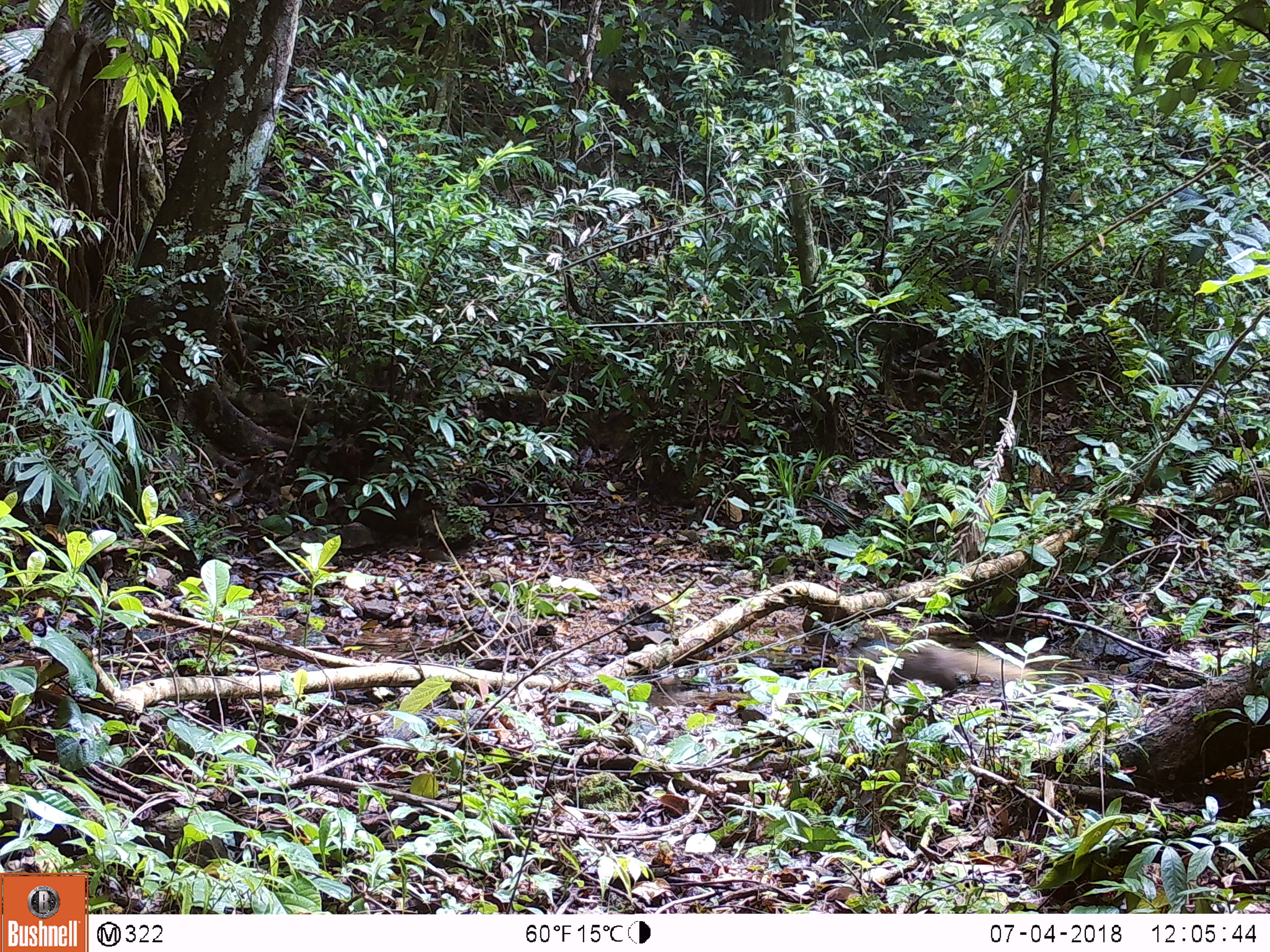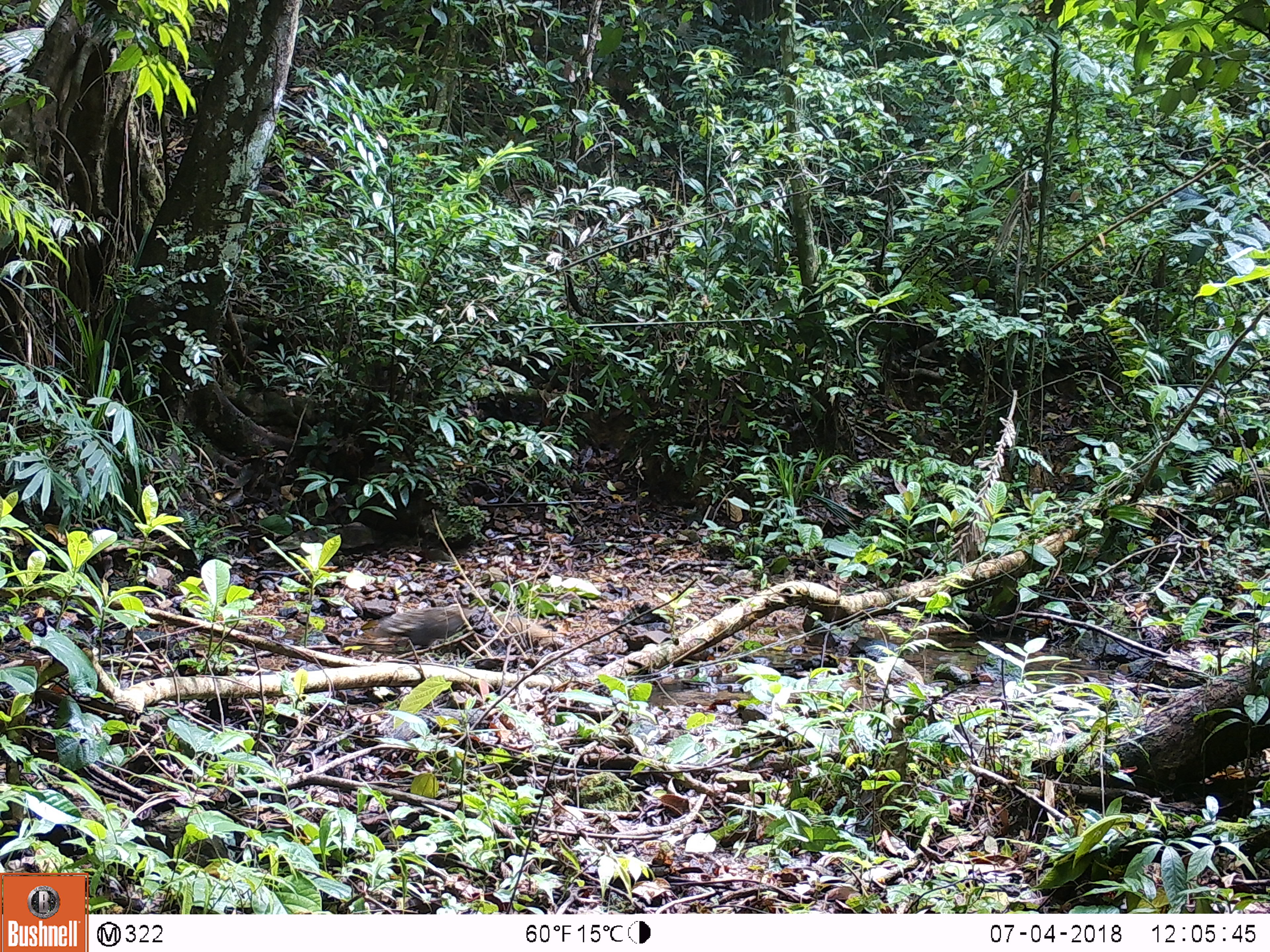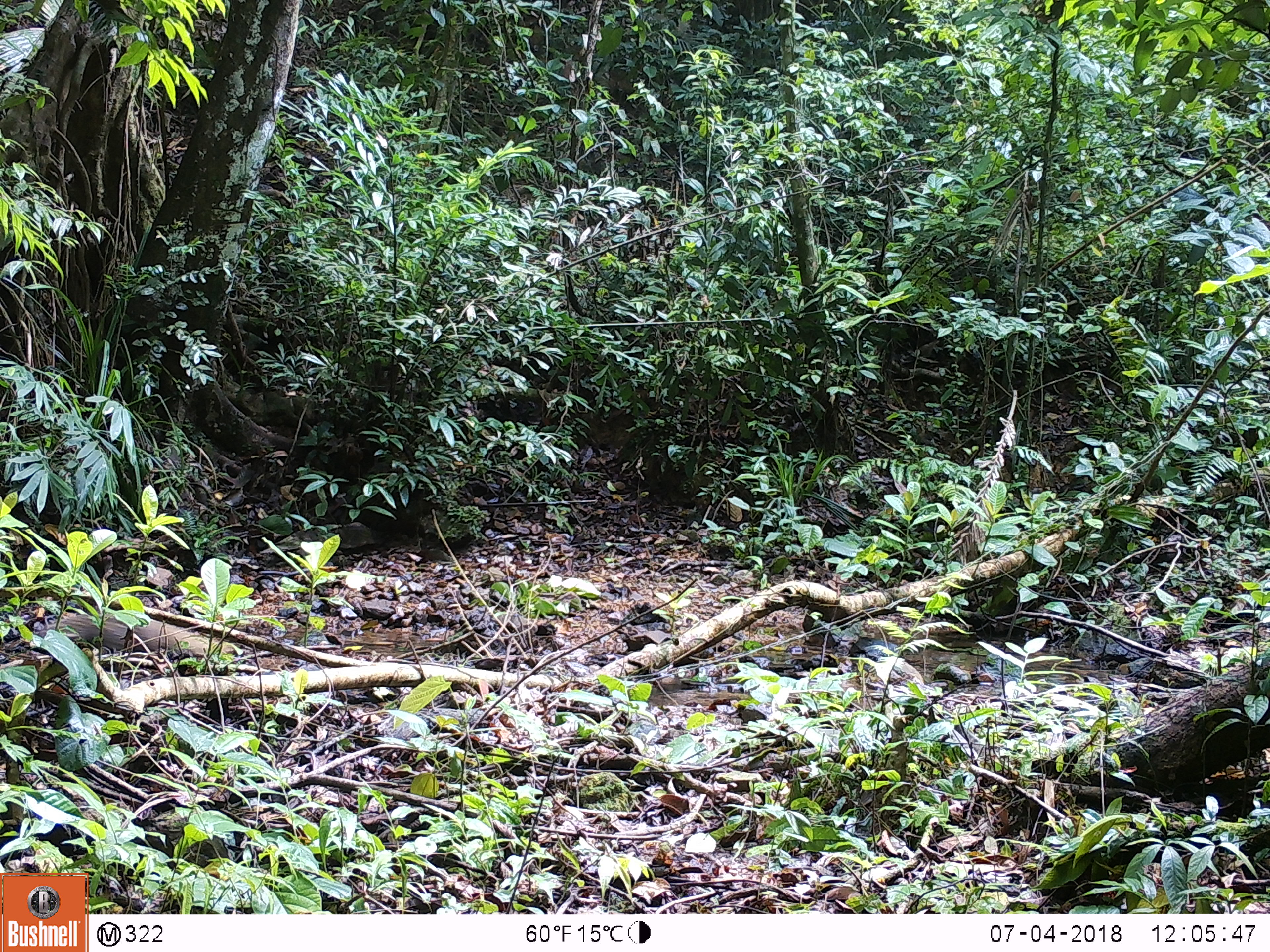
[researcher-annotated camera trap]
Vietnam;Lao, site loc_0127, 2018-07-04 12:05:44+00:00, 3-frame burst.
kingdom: Animalia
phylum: Chordata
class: Mammalia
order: Carnivora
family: Herpestidae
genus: Urva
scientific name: Urva urva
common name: crab-eating mongoose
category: crab eating mongoose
Crab eating mongoose (crab-eating mongoose) (Urva urva). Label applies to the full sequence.